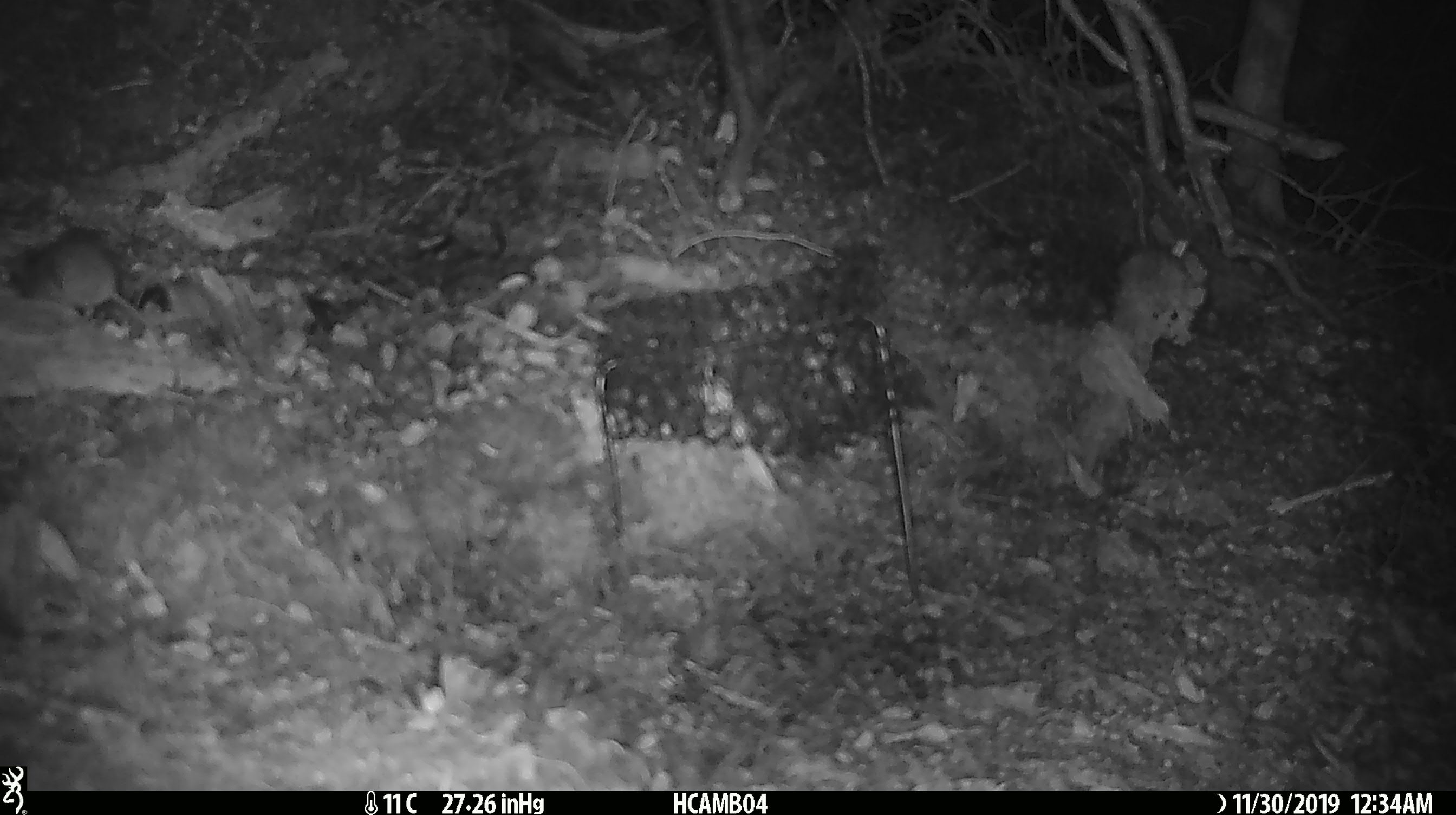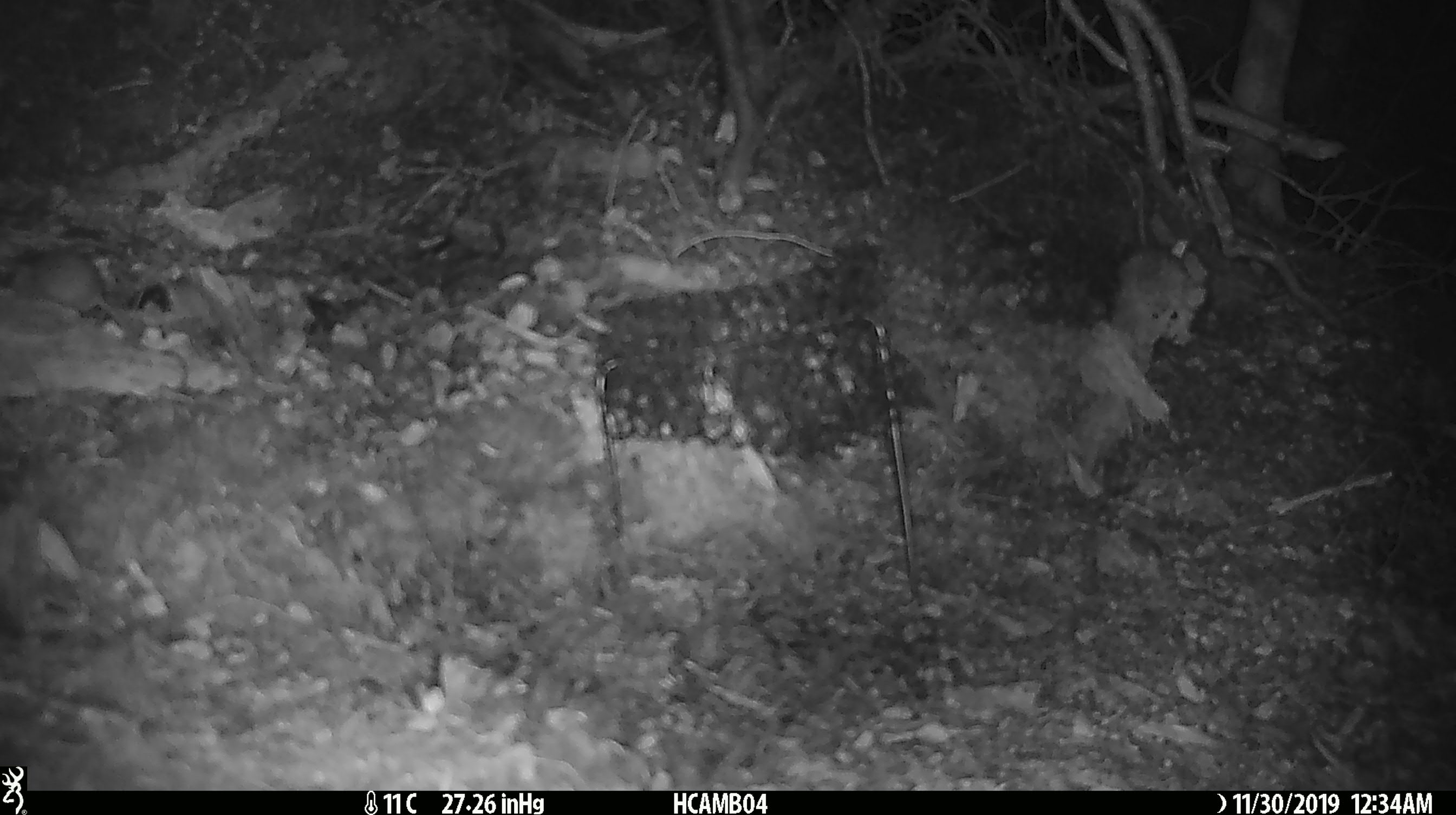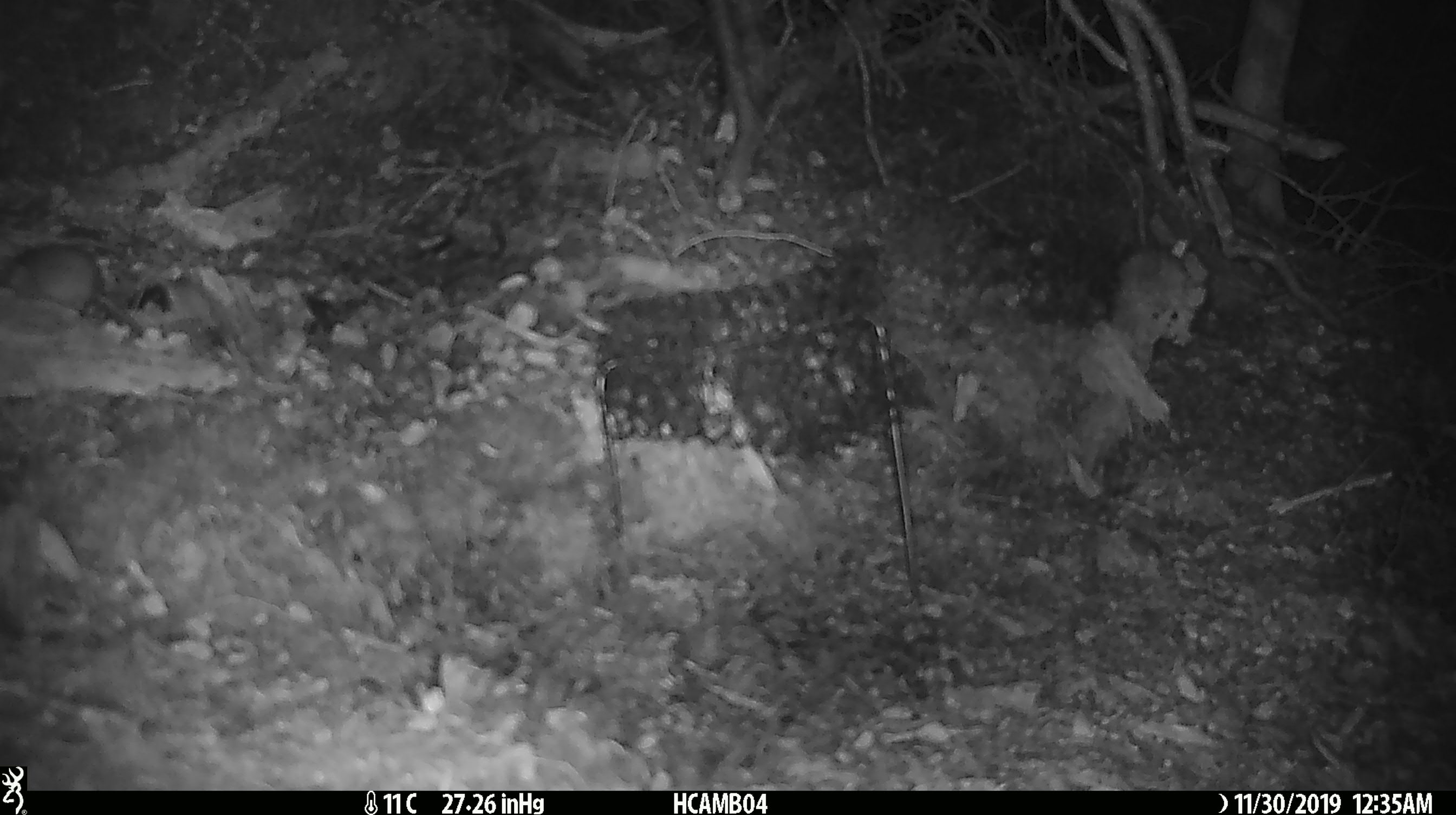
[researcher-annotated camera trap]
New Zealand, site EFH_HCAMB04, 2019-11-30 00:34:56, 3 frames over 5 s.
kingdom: Animalia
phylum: Chordata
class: Mammalia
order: Rodentia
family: Muridae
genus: Mus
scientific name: Mus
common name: mouse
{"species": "mouse (Mus)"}